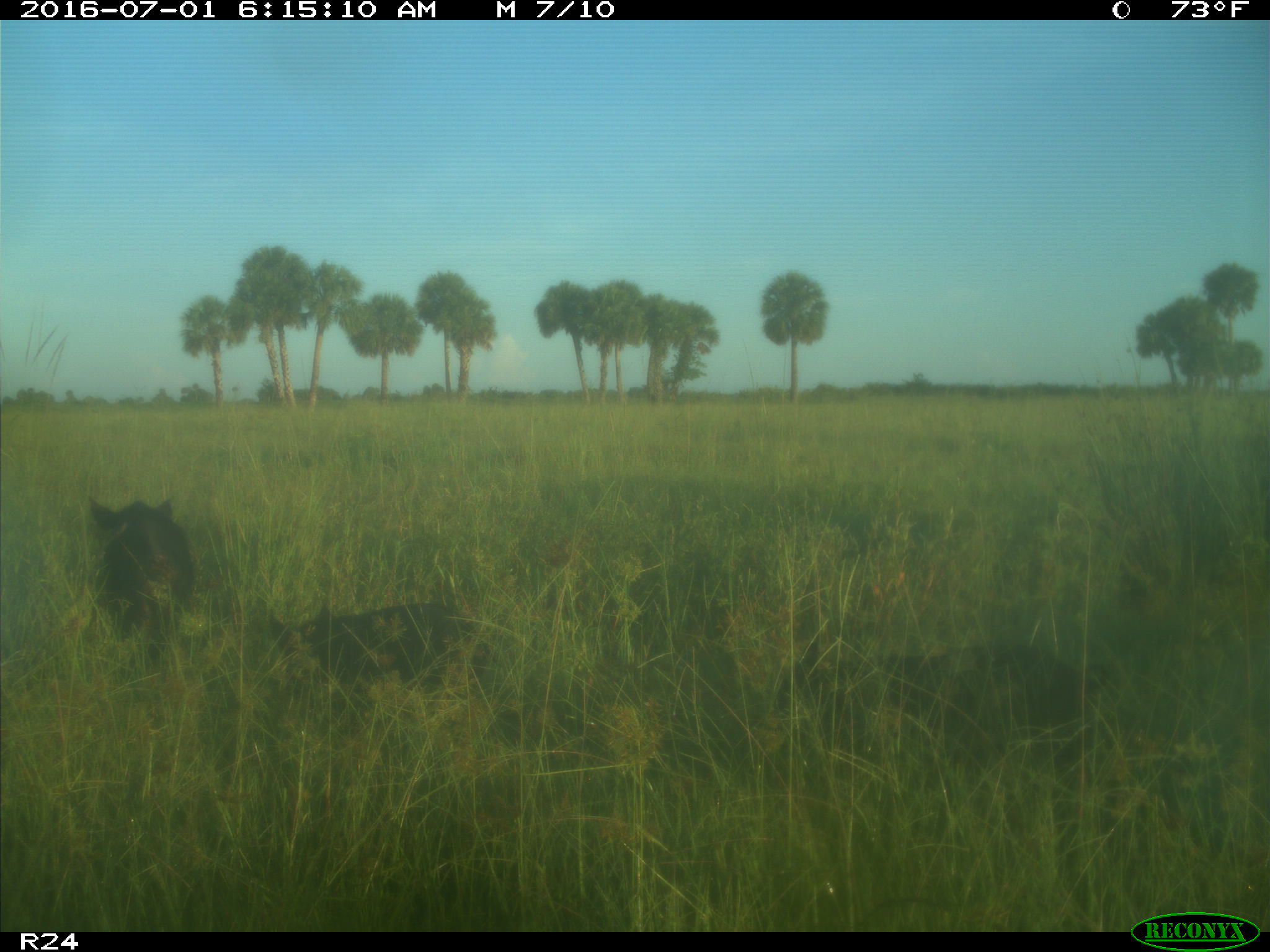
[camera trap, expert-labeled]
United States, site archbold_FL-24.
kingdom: Animalia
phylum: Chordata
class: Mammalia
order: Artiodactyla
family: Suidae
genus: Sus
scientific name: Sus scrofa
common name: wild boar